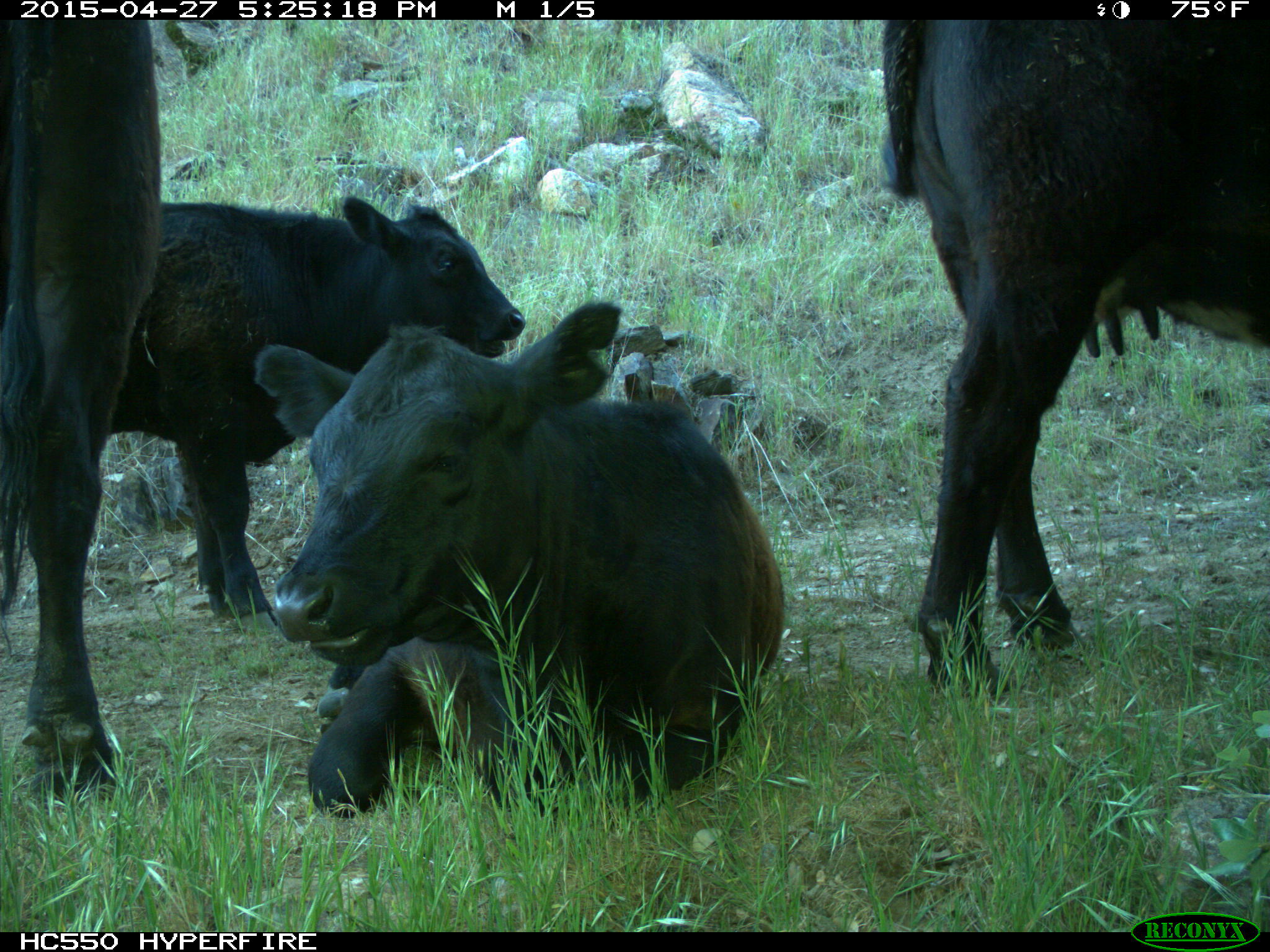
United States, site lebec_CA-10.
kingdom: Animalia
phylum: Chordata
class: Mammalia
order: Artiodactyla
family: Bovidae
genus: Bos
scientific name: Bos taurus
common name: domestic cow